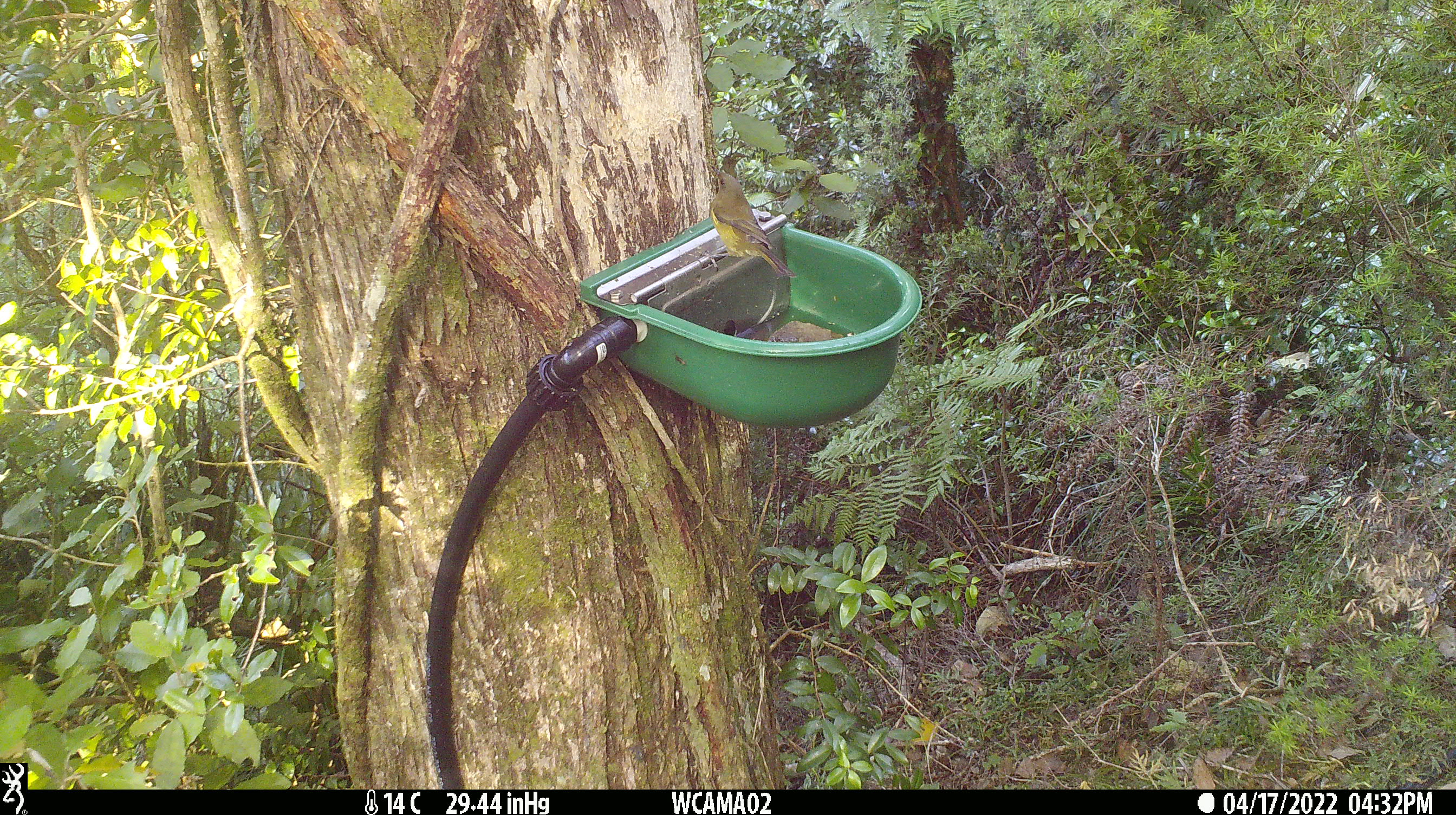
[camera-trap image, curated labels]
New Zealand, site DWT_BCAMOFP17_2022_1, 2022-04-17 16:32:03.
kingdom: Animalia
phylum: Chordata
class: Aves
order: Passeriformes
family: Meliphagidae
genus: Anthornis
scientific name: Anthornis melanura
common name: new zealand bellbird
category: bellbird